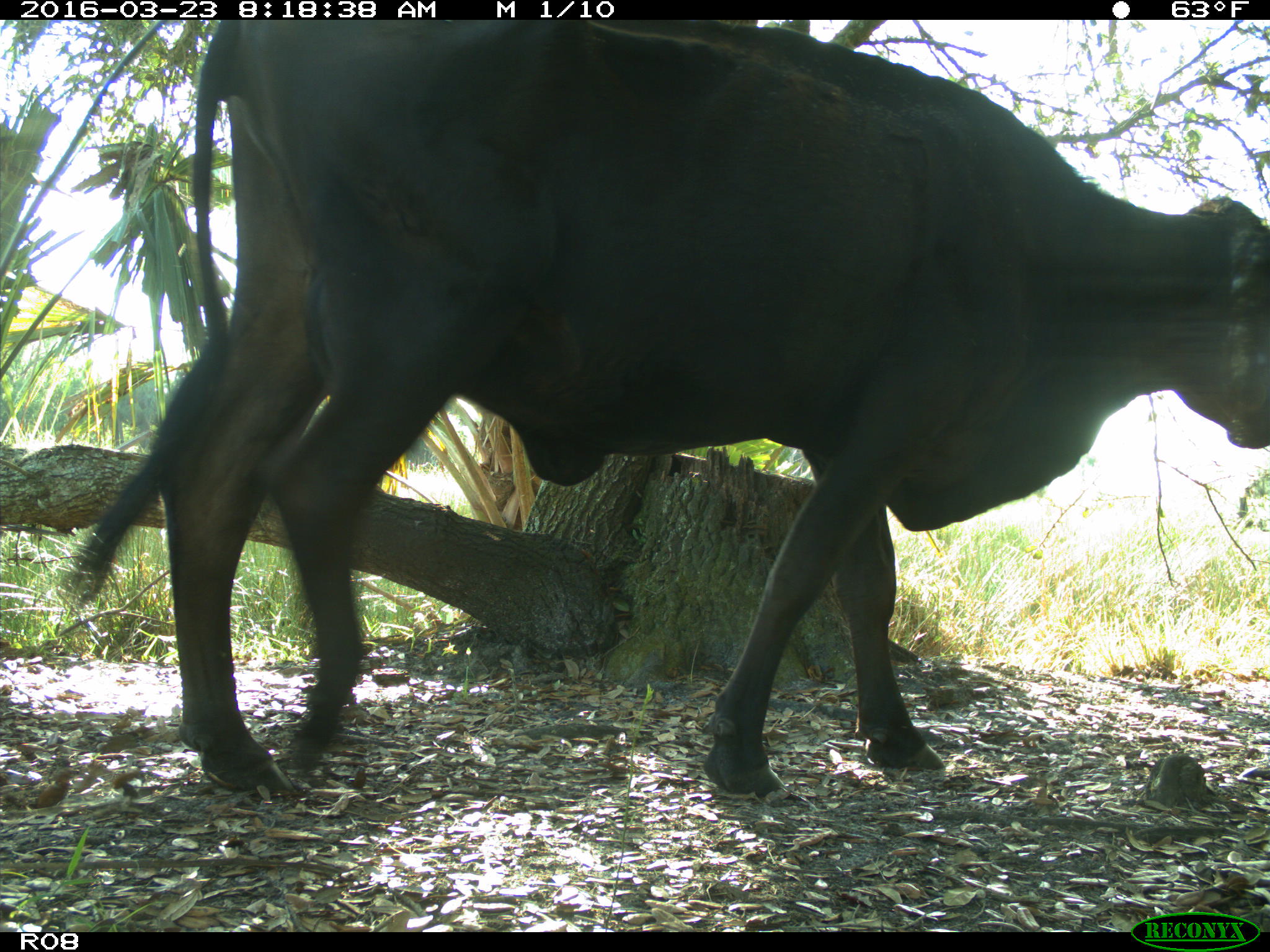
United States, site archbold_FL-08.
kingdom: Animalia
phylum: Chordata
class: Mammalia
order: Artiodactyla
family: Bovidae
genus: Bos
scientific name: Bos taurus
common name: domestic cow